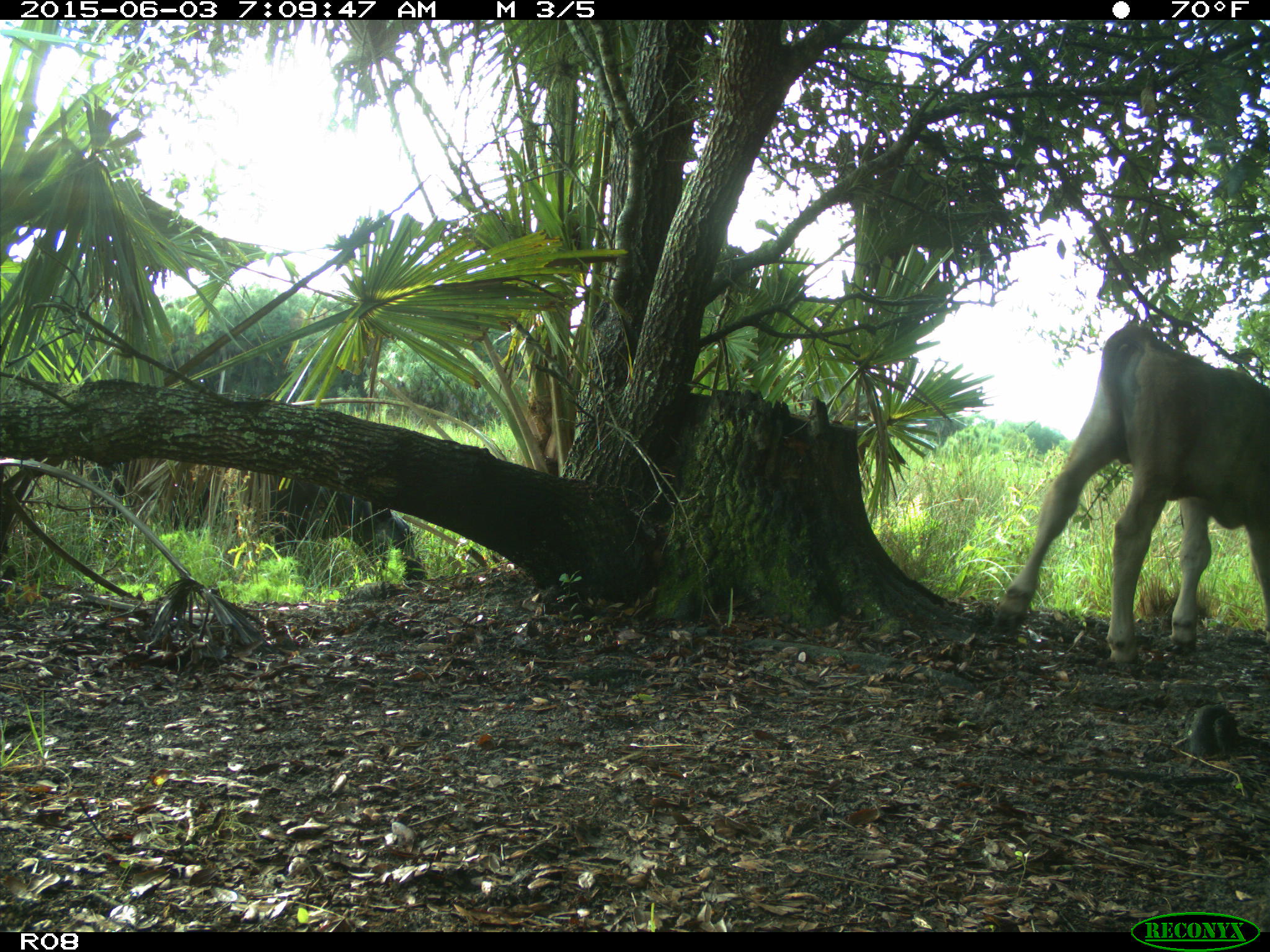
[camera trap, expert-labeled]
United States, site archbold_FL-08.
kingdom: Animalia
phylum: Chordata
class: Mammalia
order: Artiodactyla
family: Bovidae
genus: Bos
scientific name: Bos taurus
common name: domestic cow